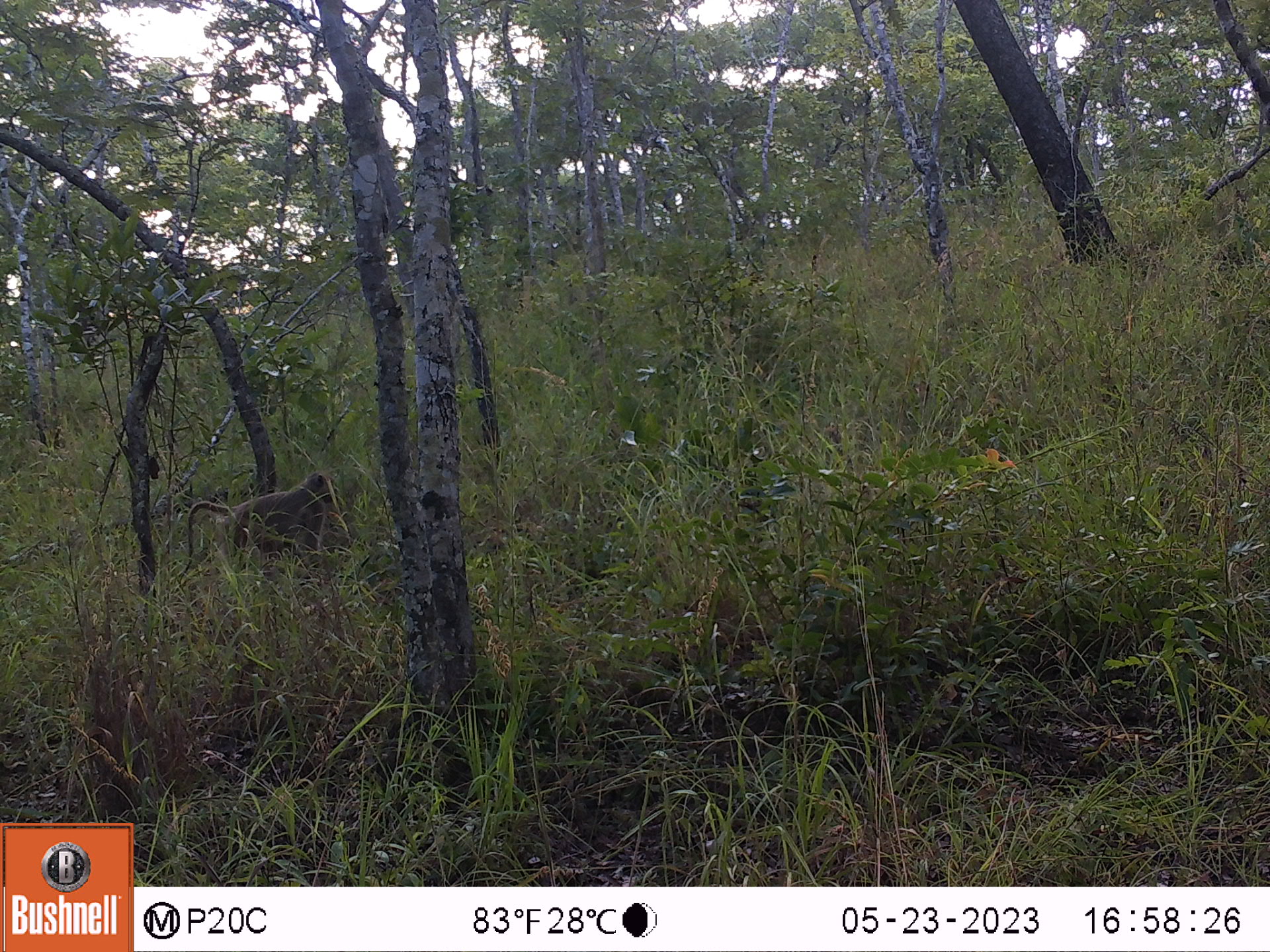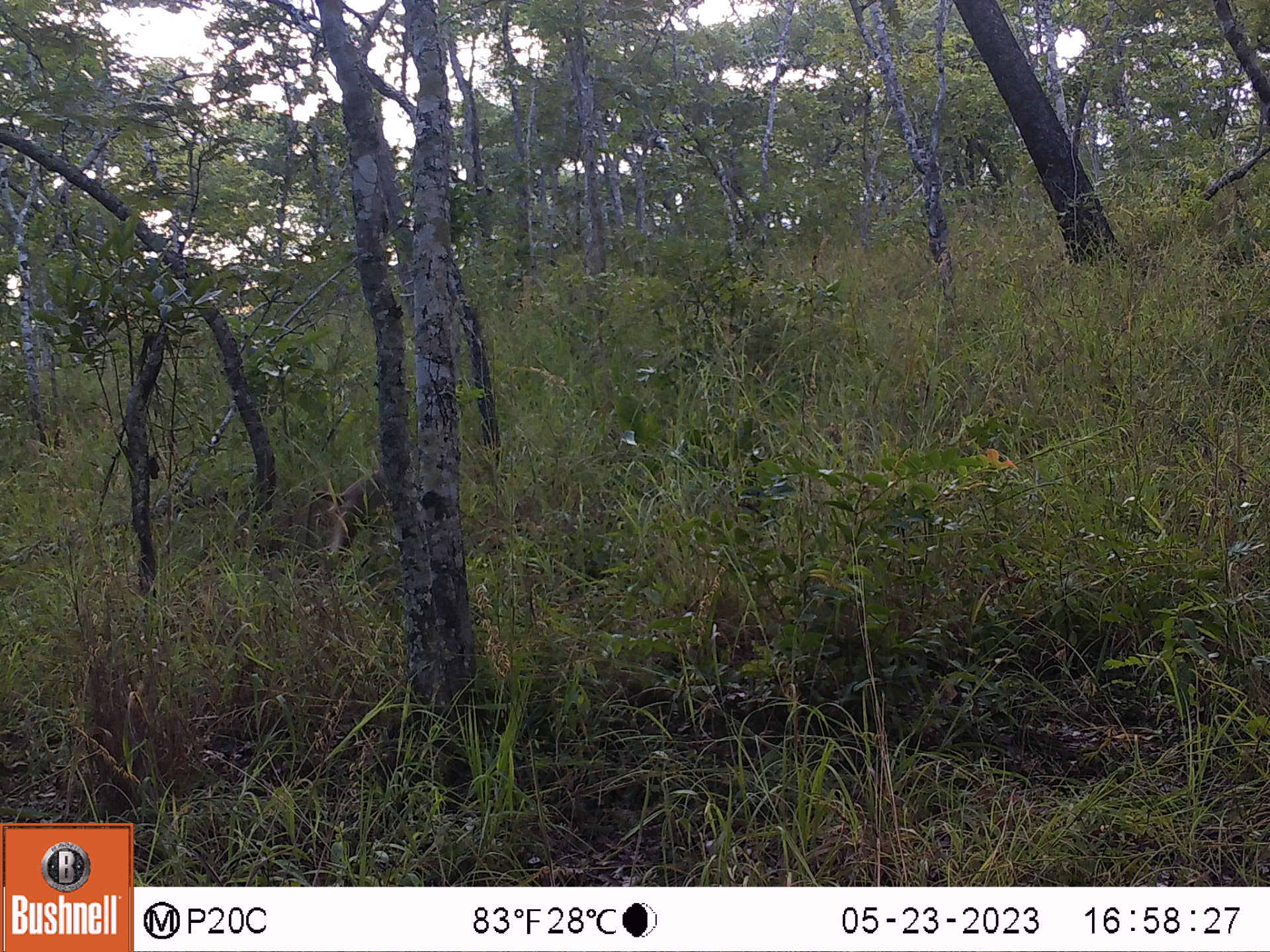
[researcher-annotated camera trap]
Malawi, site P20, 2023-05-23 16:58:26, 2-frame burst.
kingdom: Animalia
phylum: Chordata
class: Mammalia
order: Primates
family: Cercopithecidae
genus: Papio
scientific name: Papio cynocephalus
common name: yellow baboon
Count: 1.